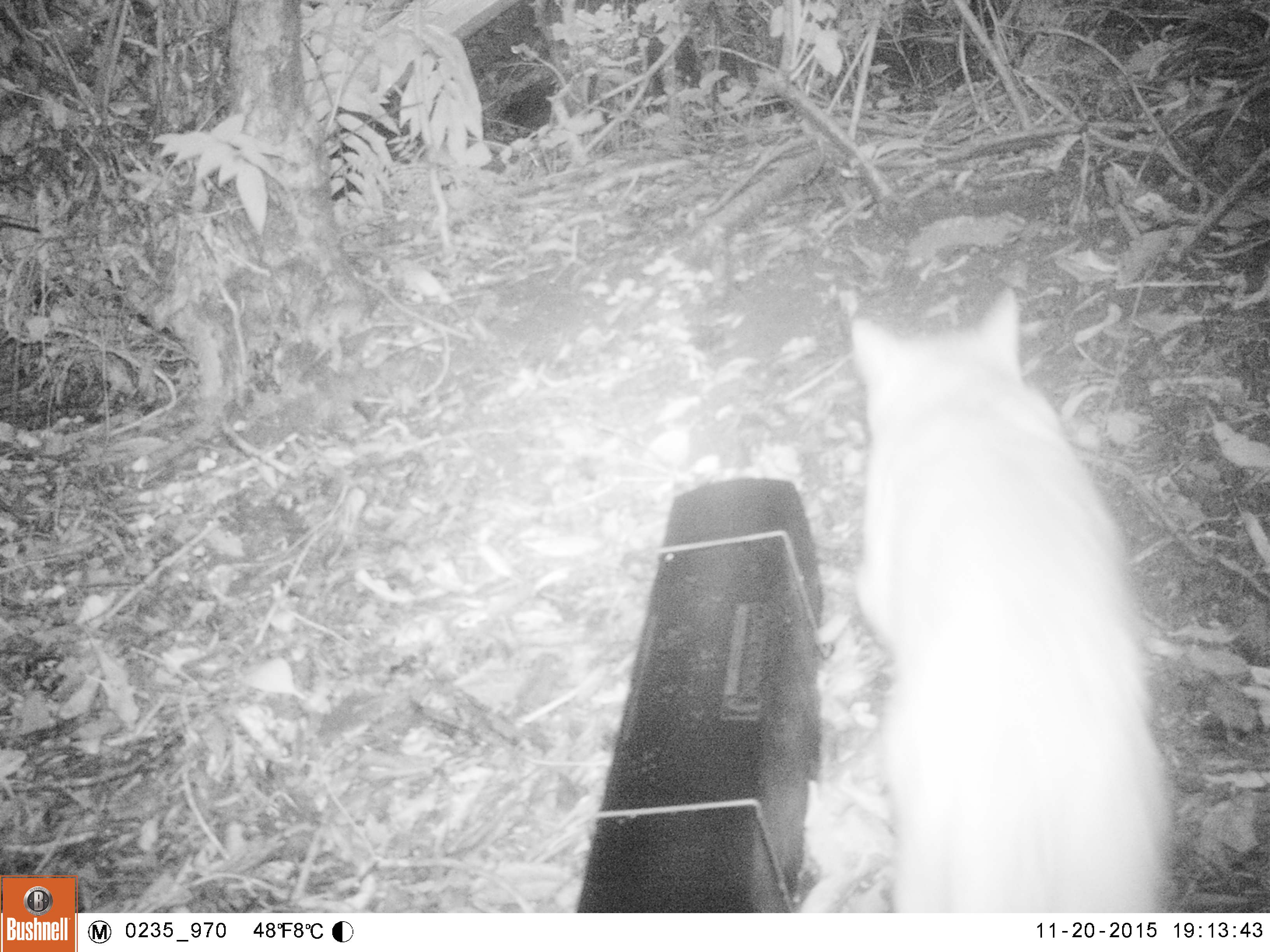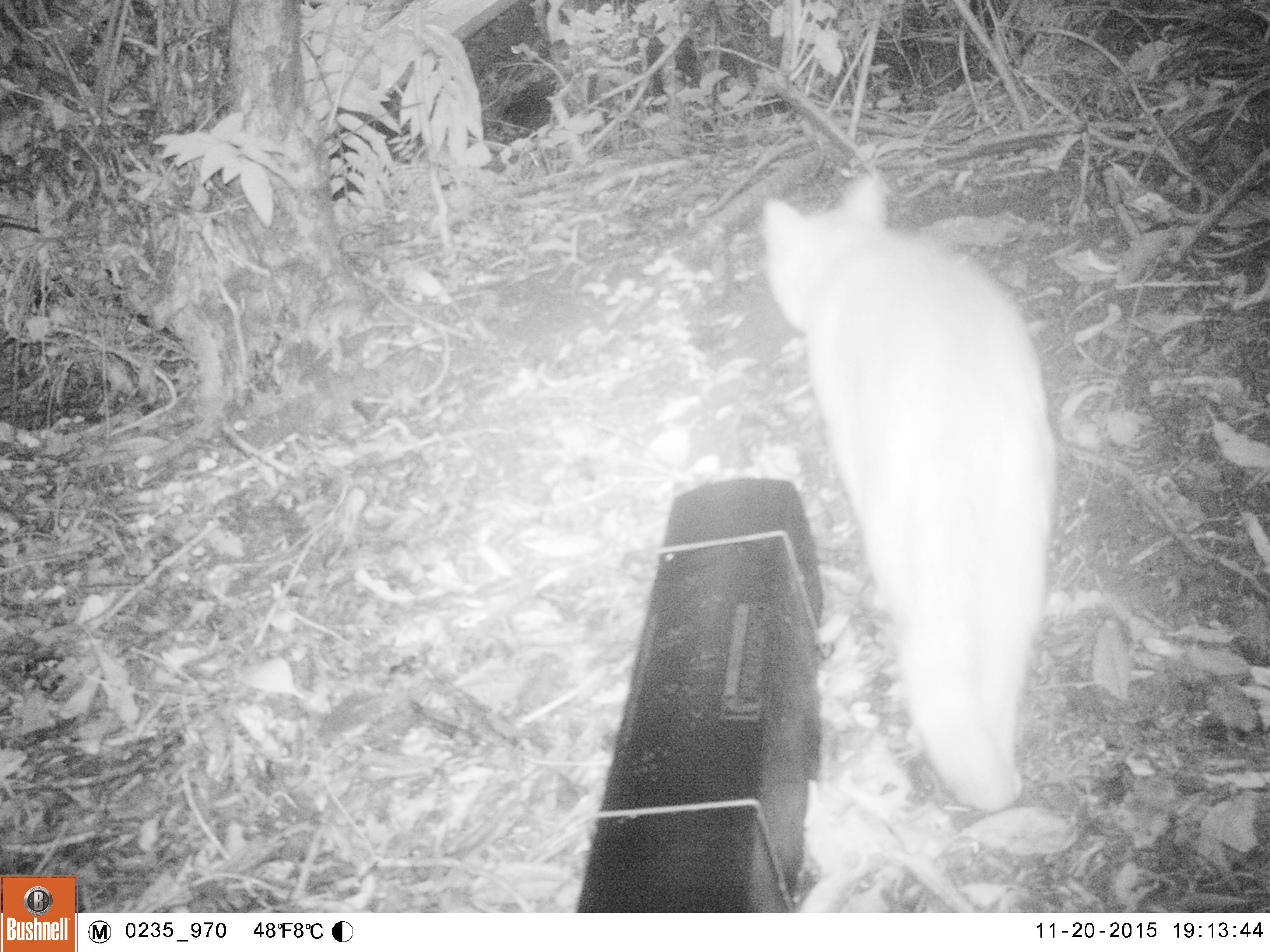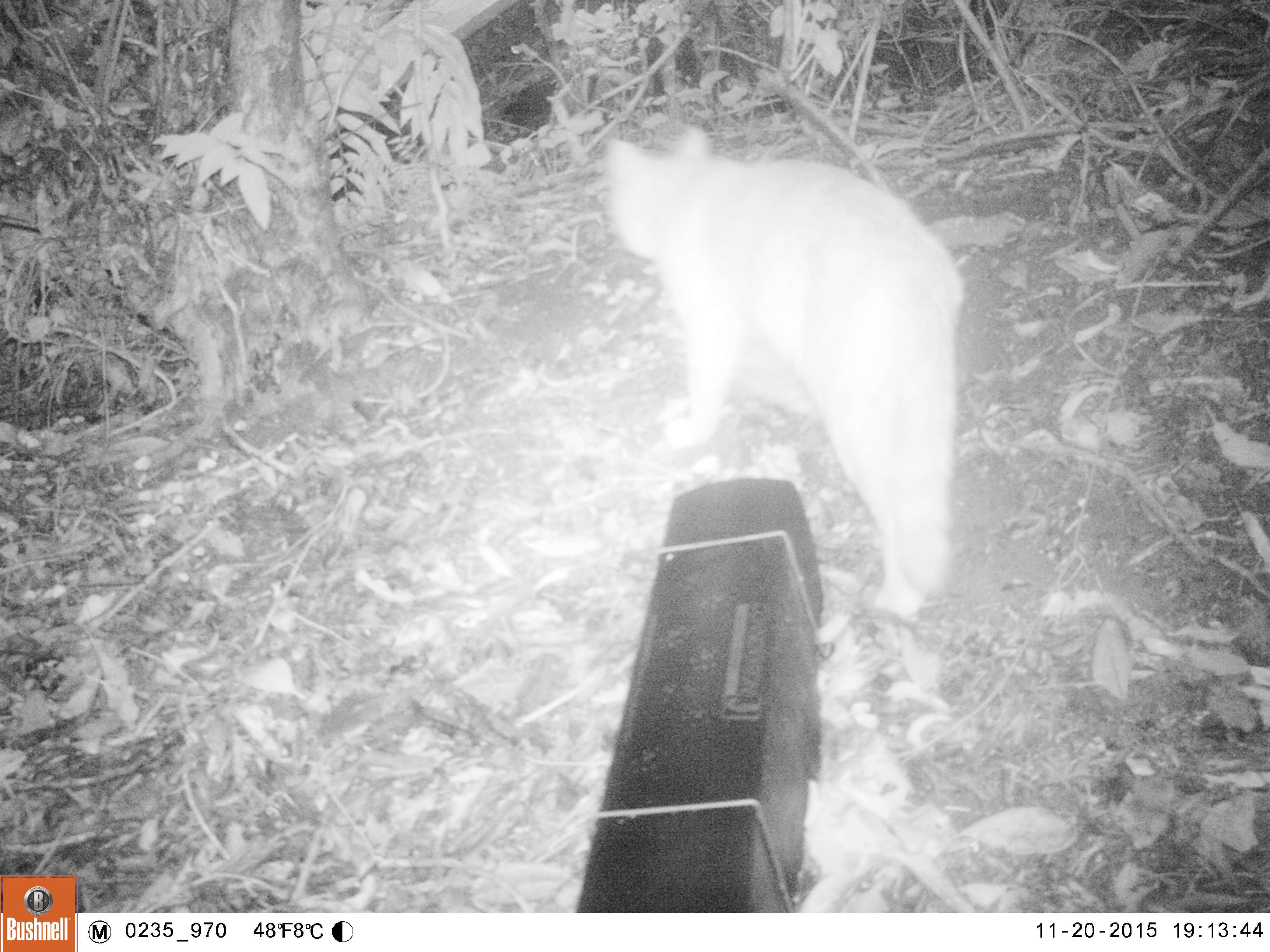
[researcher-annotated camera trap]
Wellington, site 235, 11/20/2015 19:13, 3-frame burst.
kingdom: Animalia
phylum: Chordata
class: Mammalia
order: Carnivora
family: Felidae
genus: Felis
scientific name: Felis catus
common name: cat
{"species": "cat (Felis catus)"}